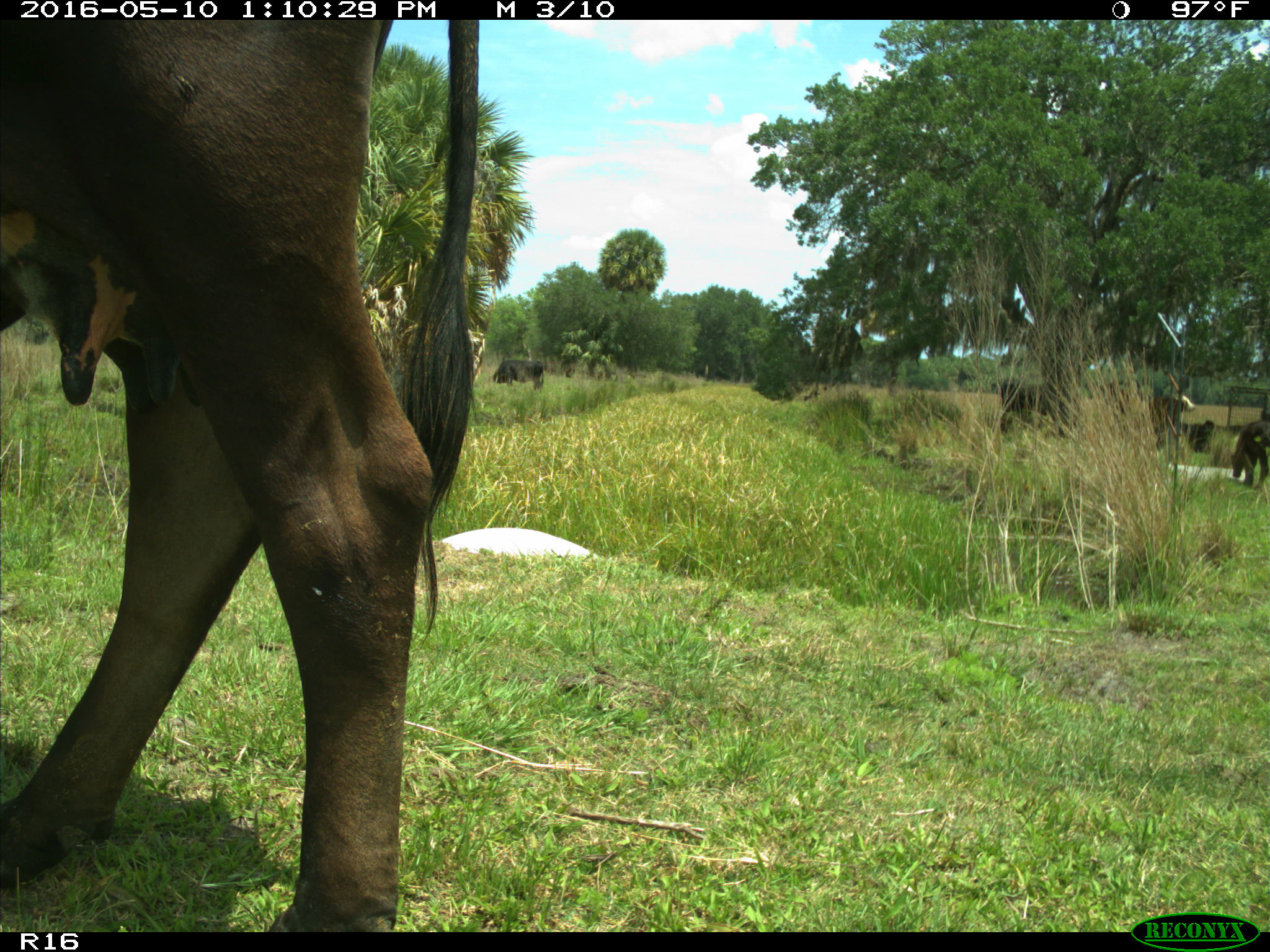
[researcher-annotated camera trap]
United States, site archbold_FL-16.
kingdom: Animalia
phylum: Chordata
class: Mammalia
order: Artiodactyla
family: Bovidae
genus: Bos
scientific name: Bos taurus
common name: domestic cow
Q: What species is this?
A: Bos taurus (domestic cow).